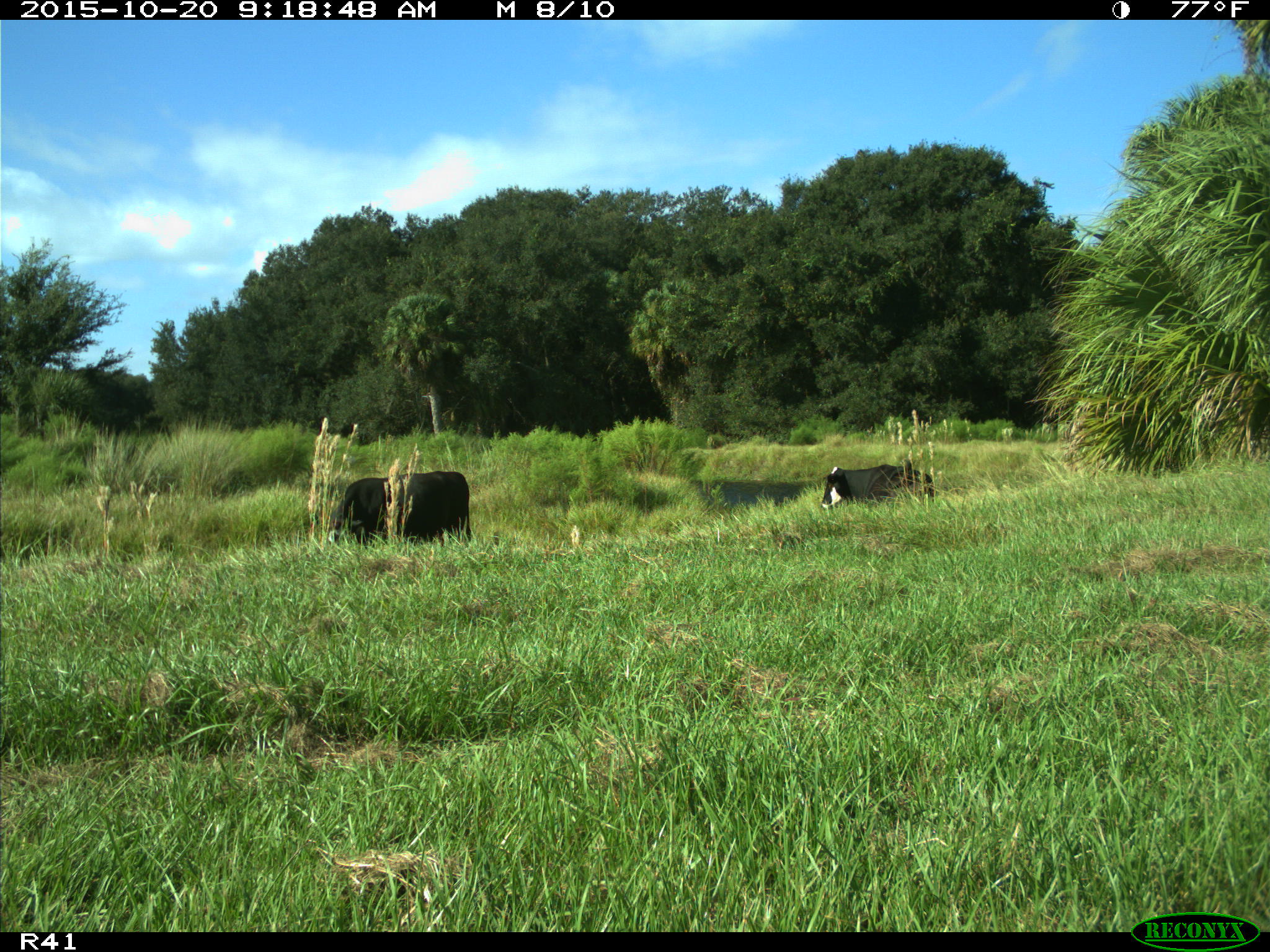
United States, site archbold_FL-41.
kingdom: Animalia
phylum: Chordata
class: Mammalia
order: Artiodactyla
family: Bovidae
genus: Bos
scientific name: Bos taurus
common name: domestic cow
Bos taurus (domestic cow).